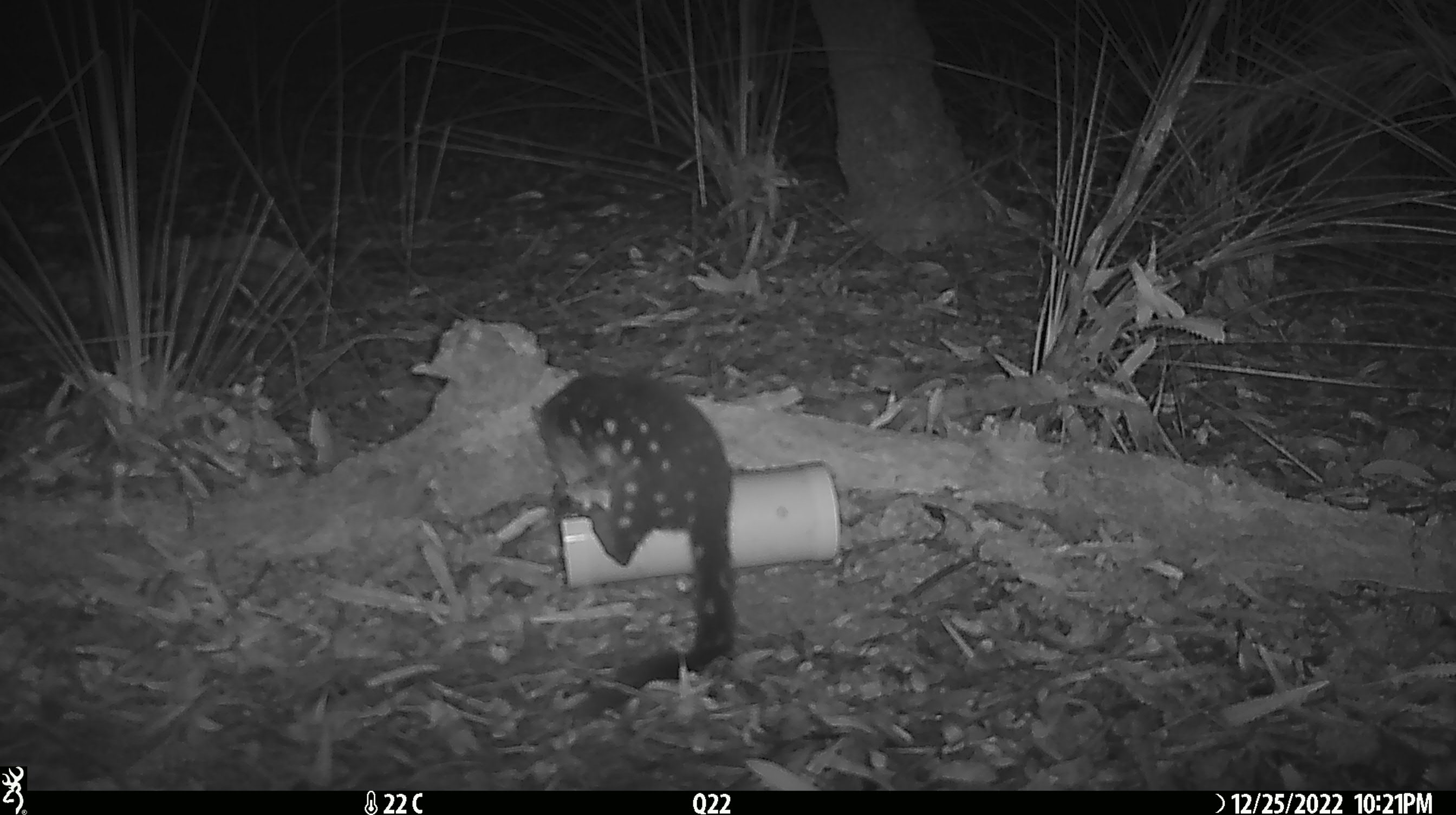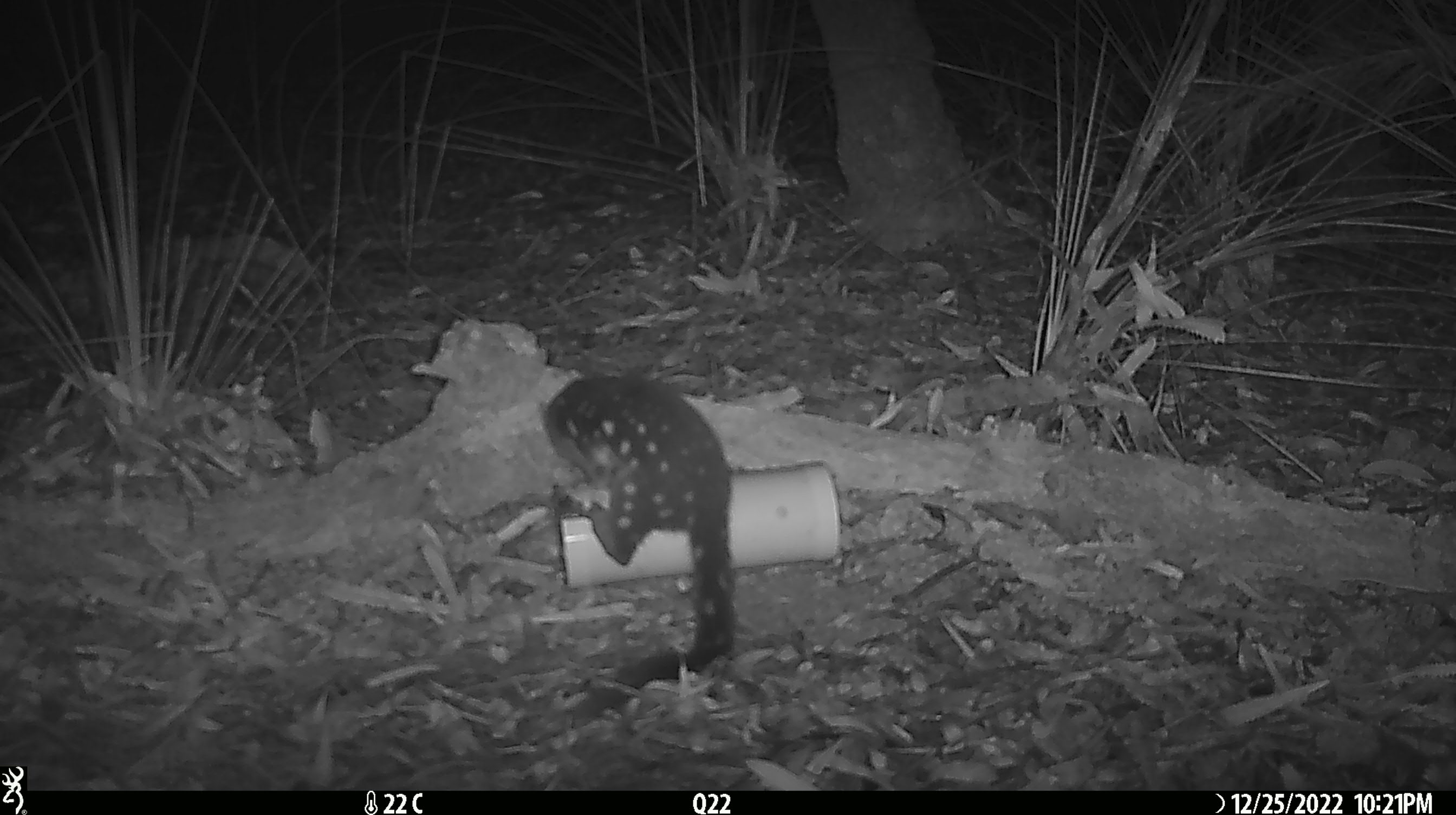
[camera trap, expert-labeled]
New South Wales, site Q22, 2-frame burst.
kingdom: Animalia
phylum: Chordata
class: Mammalia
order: Dasyuromorphia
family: Dasyuridae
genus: Dasyurus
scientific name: Dasyurus maculatus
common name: spotted-tailed quoll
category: quoll